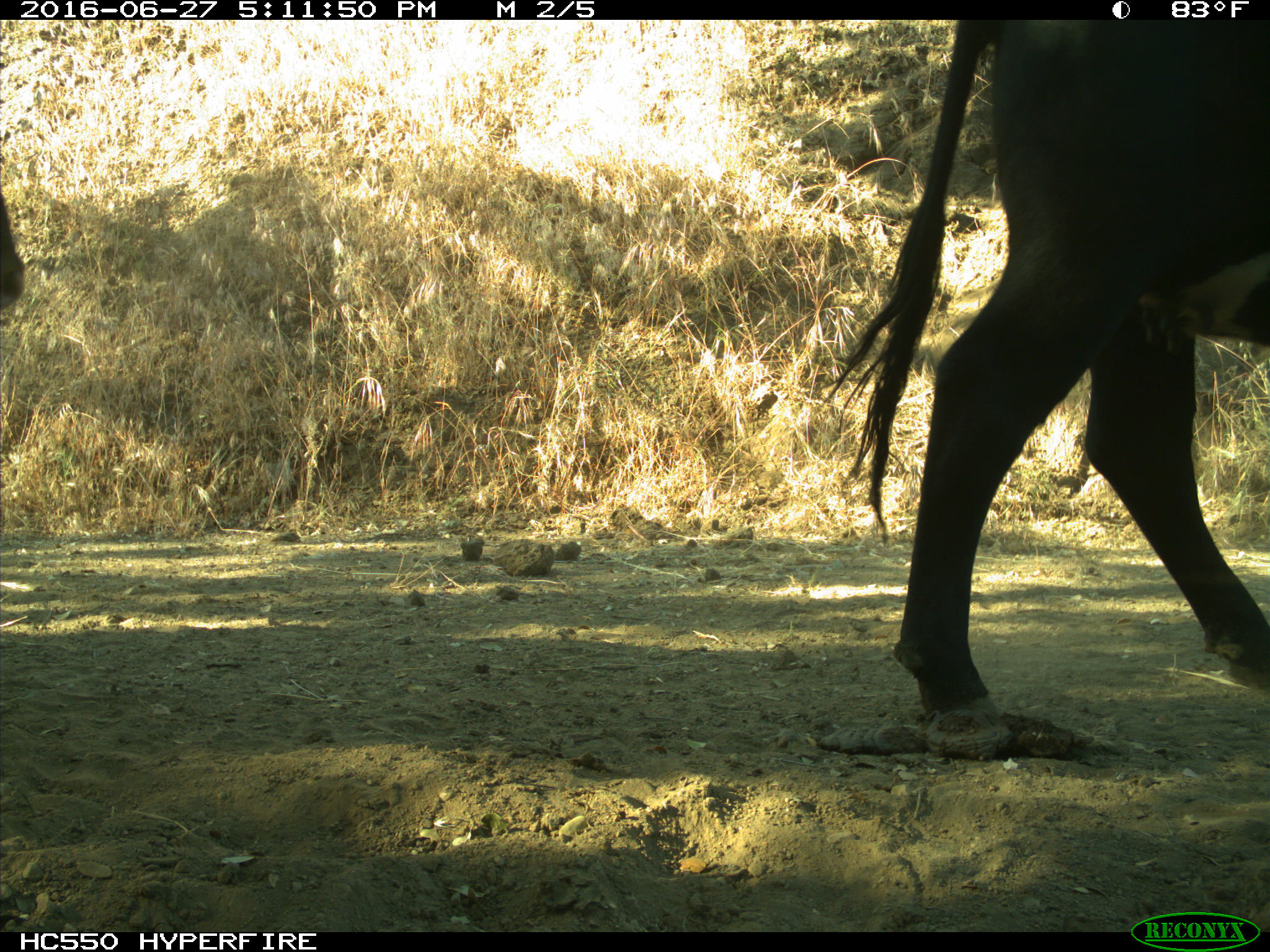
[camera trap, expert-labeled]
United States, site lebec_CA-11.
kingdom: Animalia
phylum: Chordata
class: Mammalia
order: Artiodactyla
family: Bovidae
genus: Bos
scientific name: Bos taurus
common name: domestic cow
Bos taurus (domestic cow).